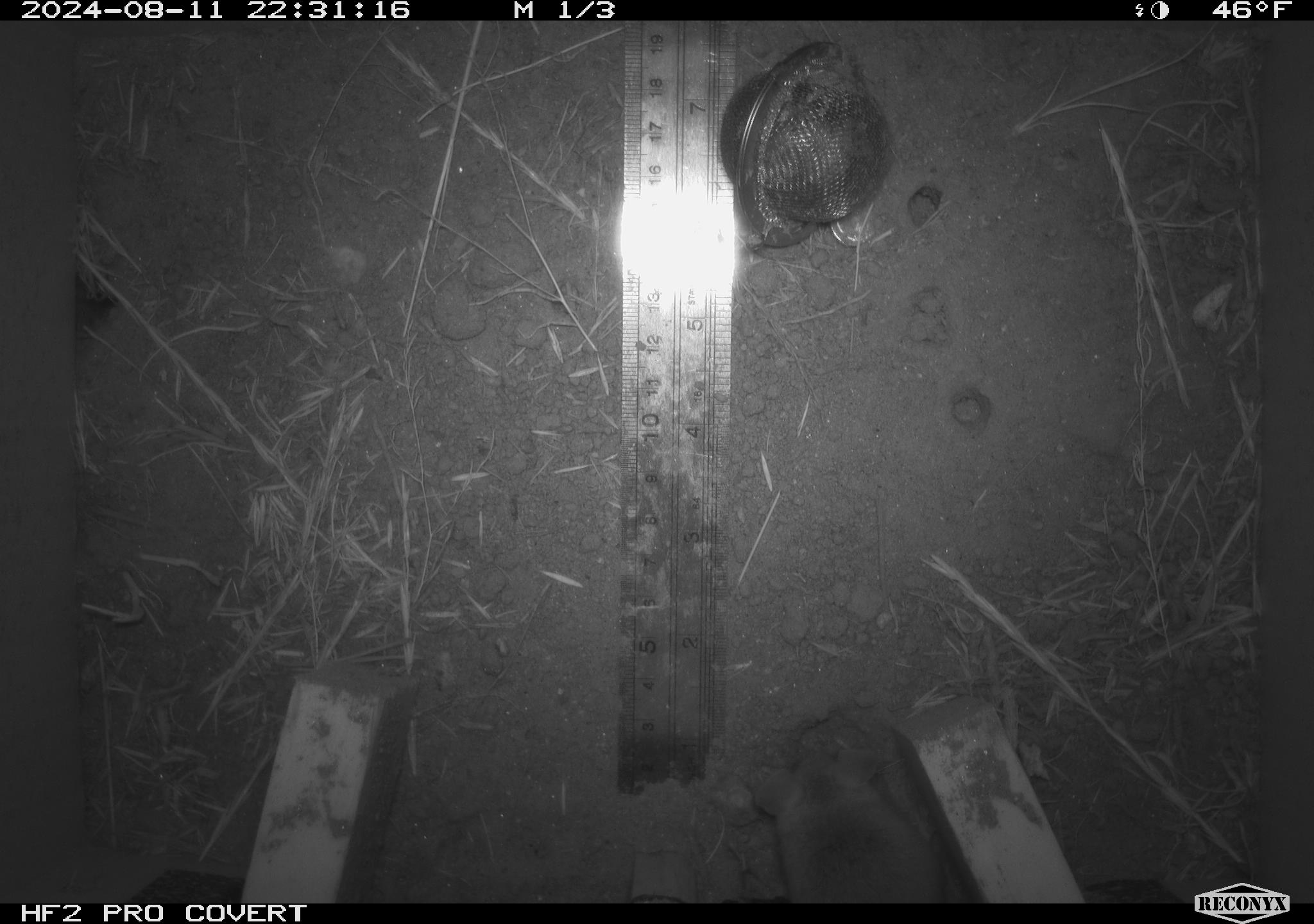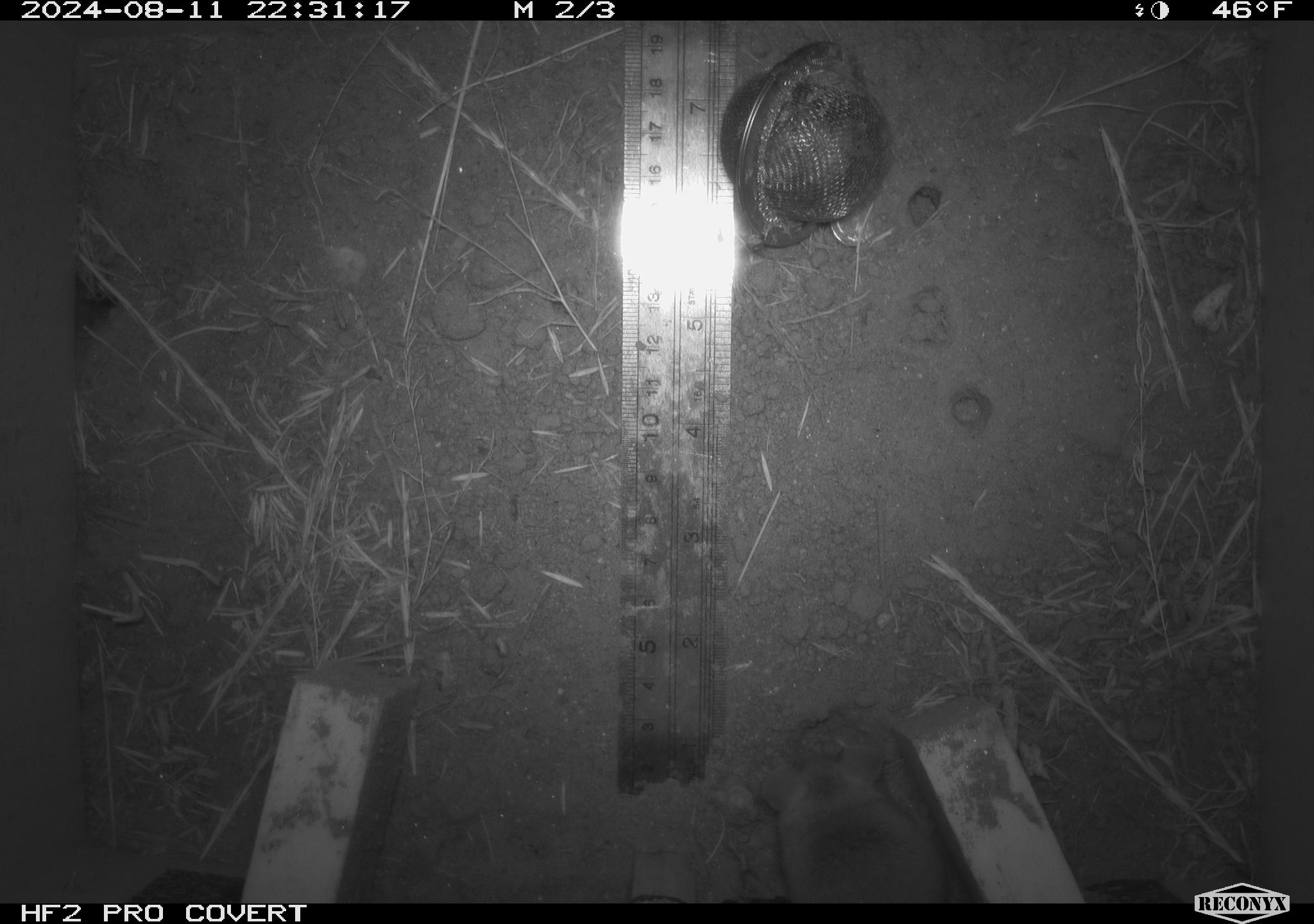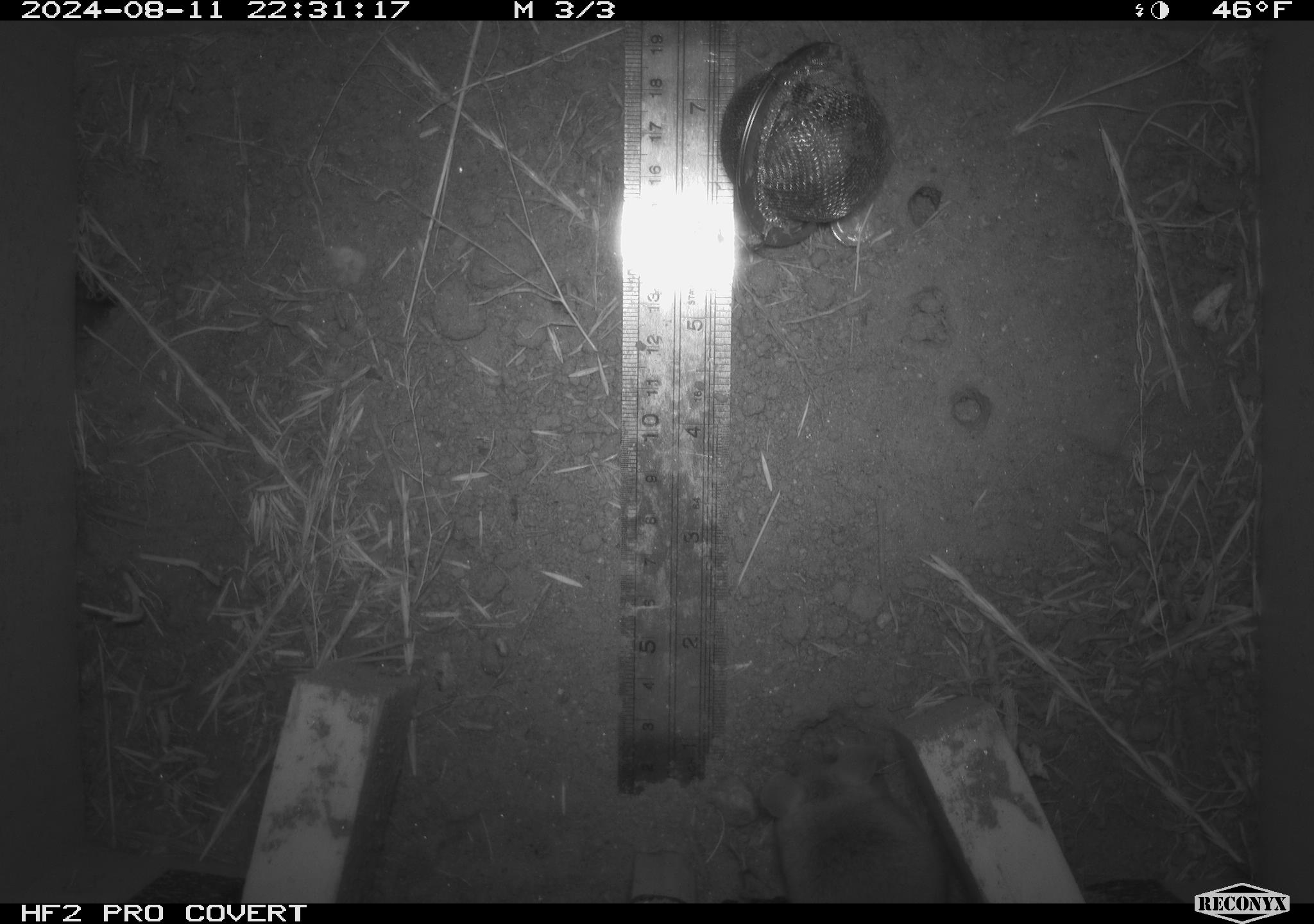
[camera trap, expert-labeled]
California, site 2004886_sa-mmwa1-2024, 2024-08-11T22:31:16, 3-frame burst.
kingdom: Animalia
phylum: Chordata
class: Mammalia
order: Rodentia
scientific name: Rodentia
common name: mouse species